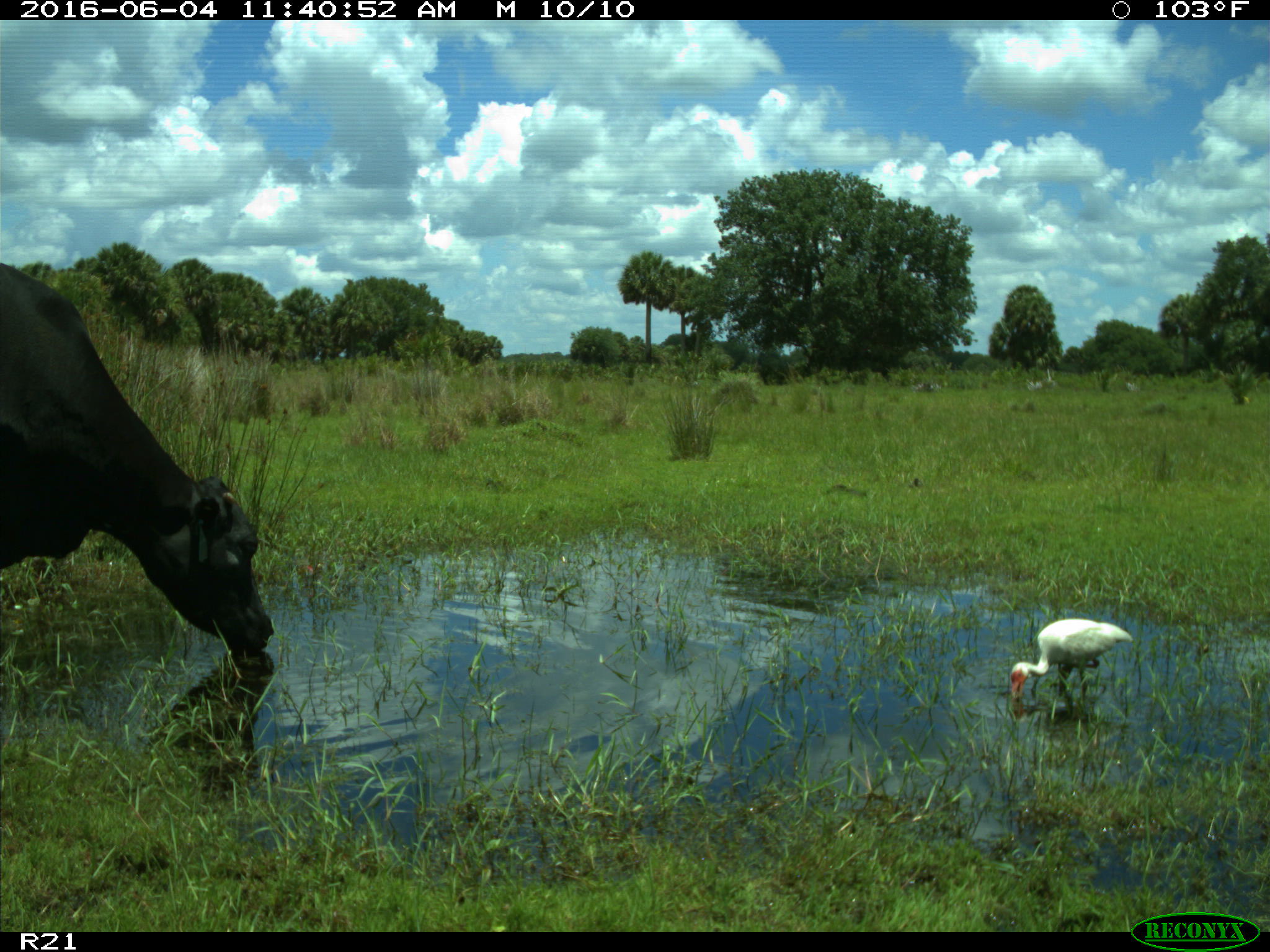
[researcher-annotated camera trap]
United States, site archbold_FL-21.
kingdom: Animalia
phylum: Chordata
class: Mammalia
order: Artiodactyla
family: Bovidae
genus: Bos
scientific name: Bos taurus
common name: domestic cow